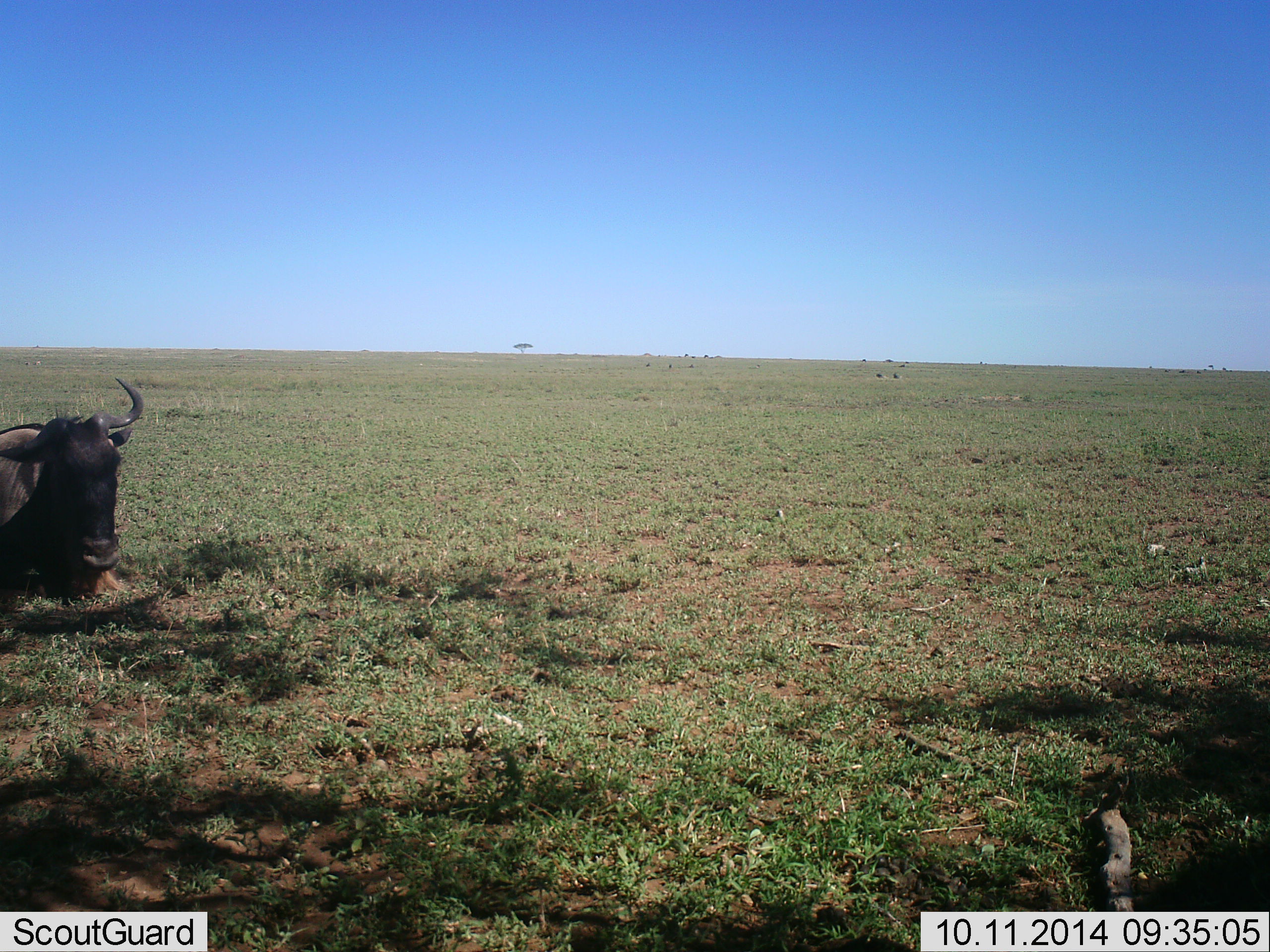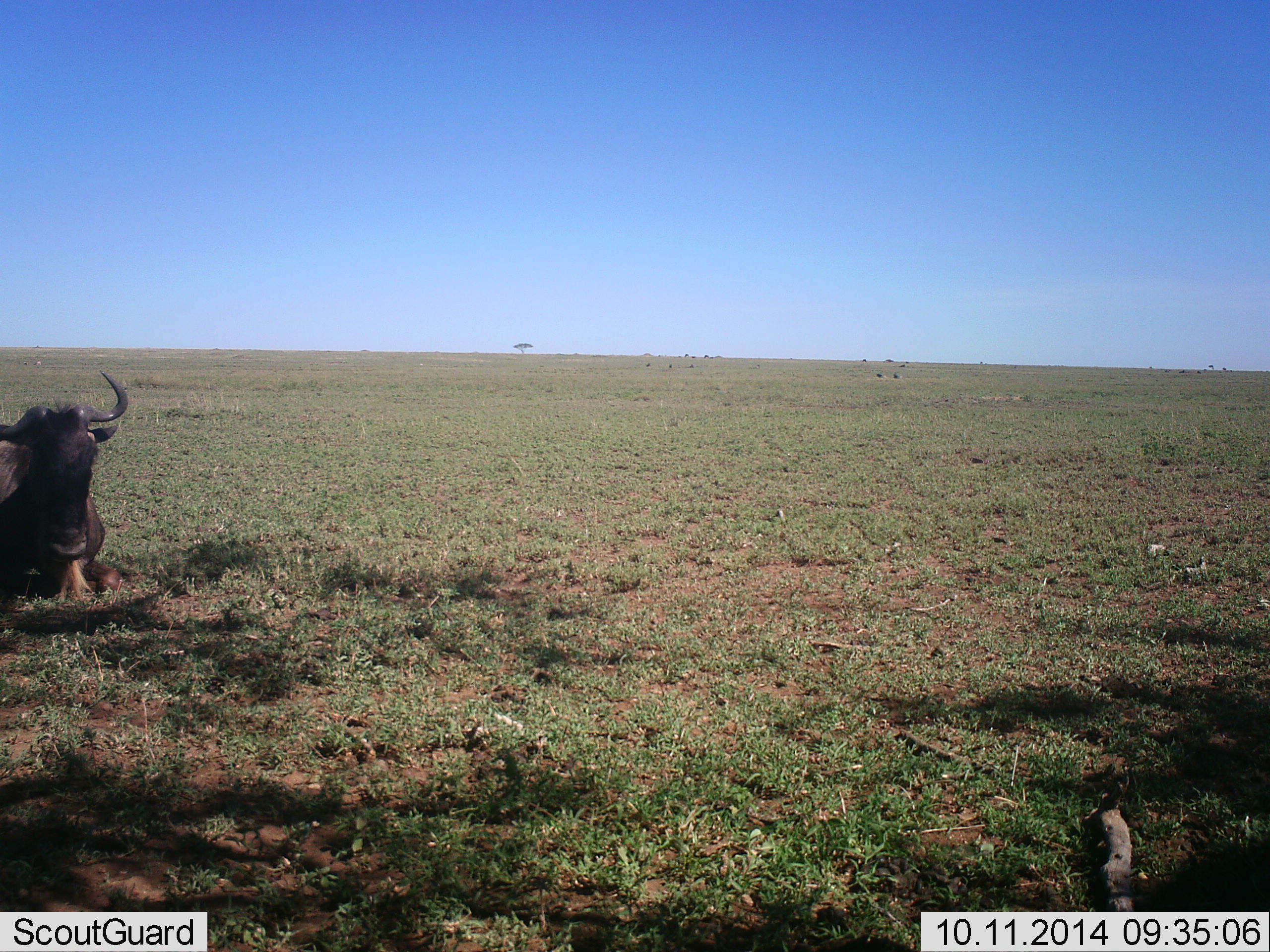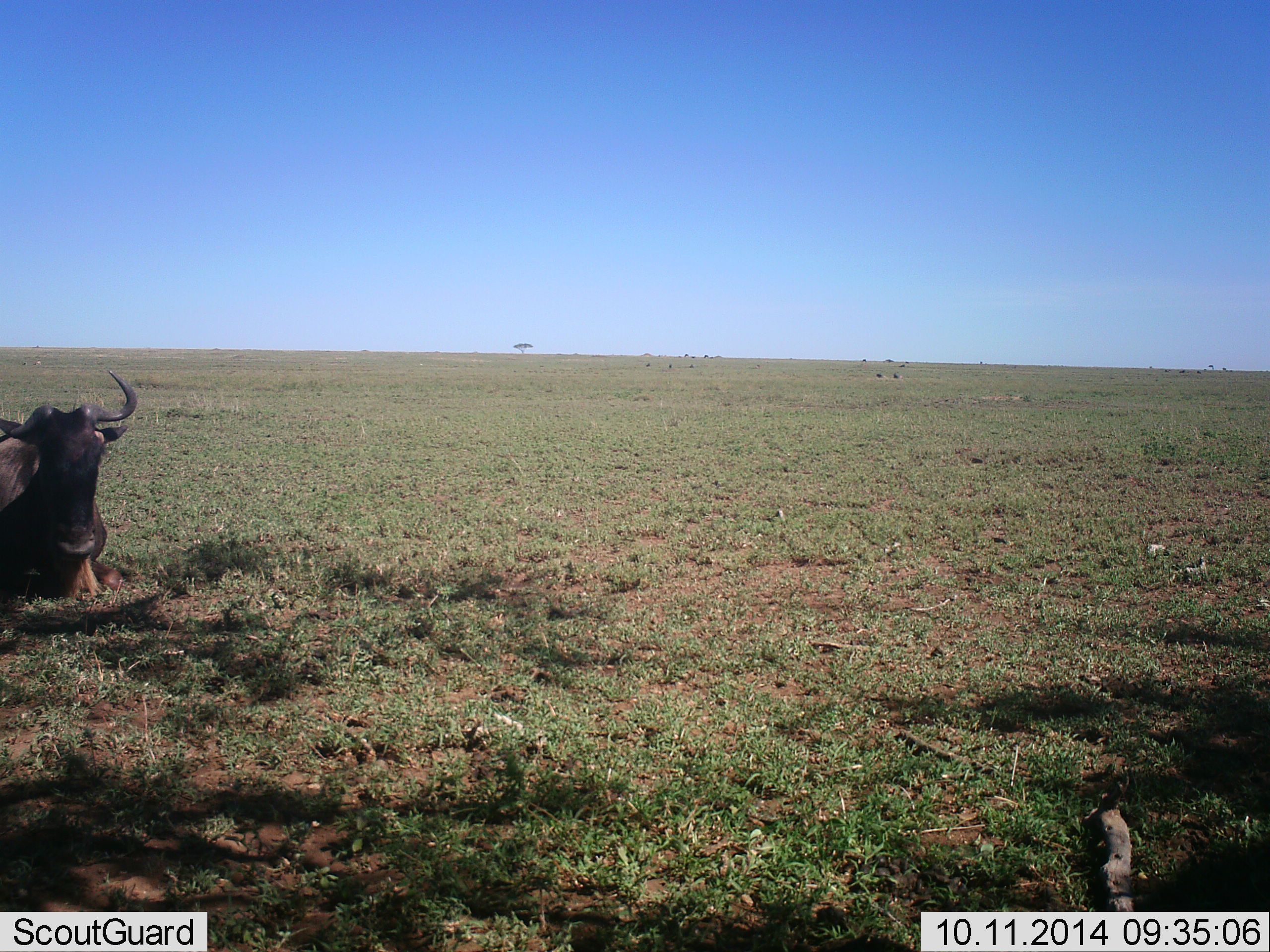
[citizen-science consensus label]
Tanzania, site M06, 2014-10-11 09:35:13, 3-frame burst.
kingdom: Animalia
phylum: Chordata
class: Mammalia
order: Artiodactyla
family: Bovidae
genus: Connochaetes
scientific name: Connochaetes taurinus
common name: blue wildebeest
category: wildebeest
Wildebeest (blue wildebeest) (Connochaetes taurinus), count 1. Behavior (volunteer vote fractions): standing 0%, resting 100%, moving 0%, interacting 0%. Young present (vote fraction): 0%. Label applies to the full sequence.